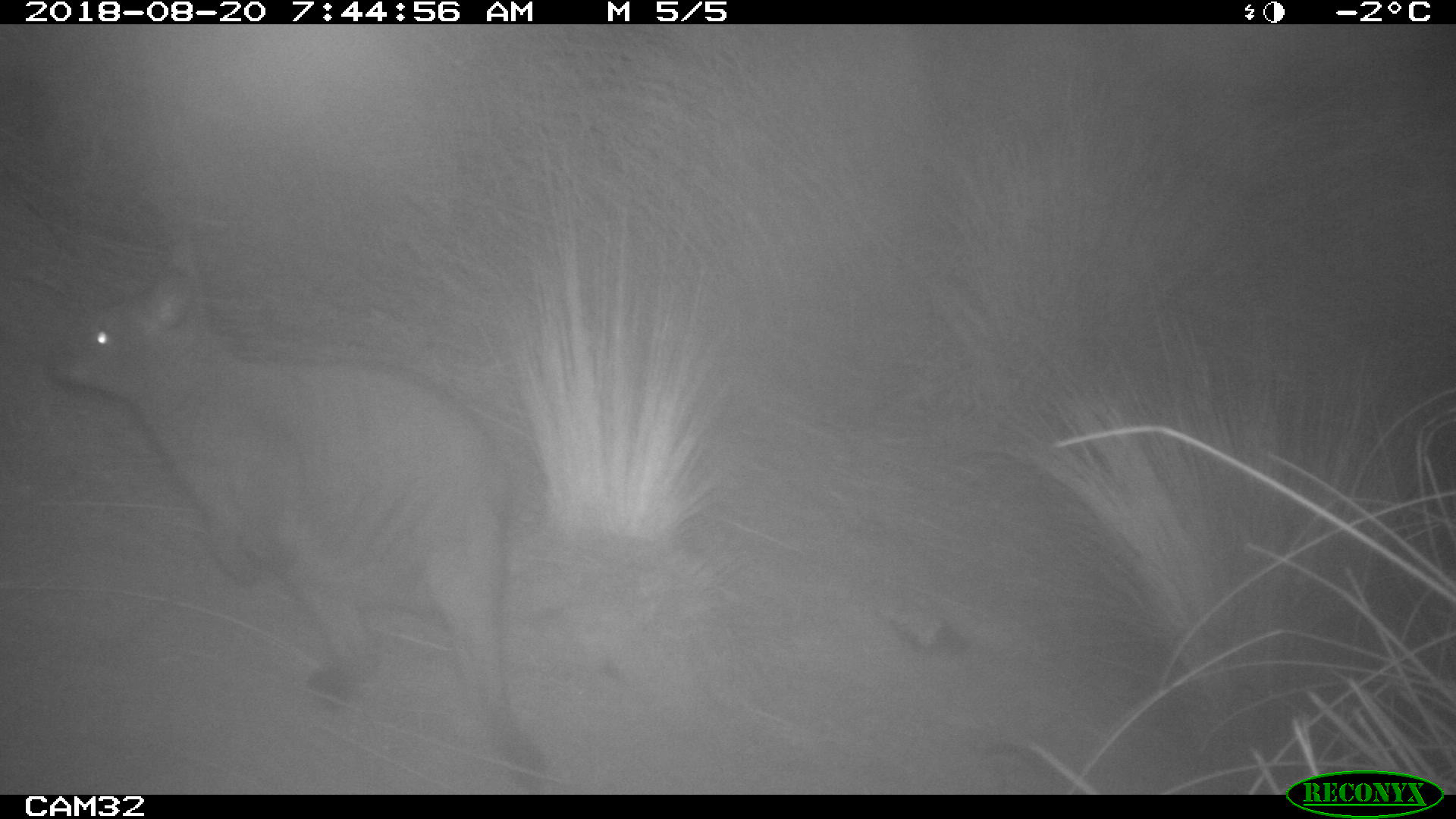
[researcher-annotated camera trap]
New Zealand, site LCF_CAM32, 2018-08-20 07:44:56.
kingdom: Animalia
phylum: Chordata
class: Mammalia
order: Diprotodontia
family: Macropodidae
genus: Notamacropus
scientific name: Notamacropus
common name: wallaby